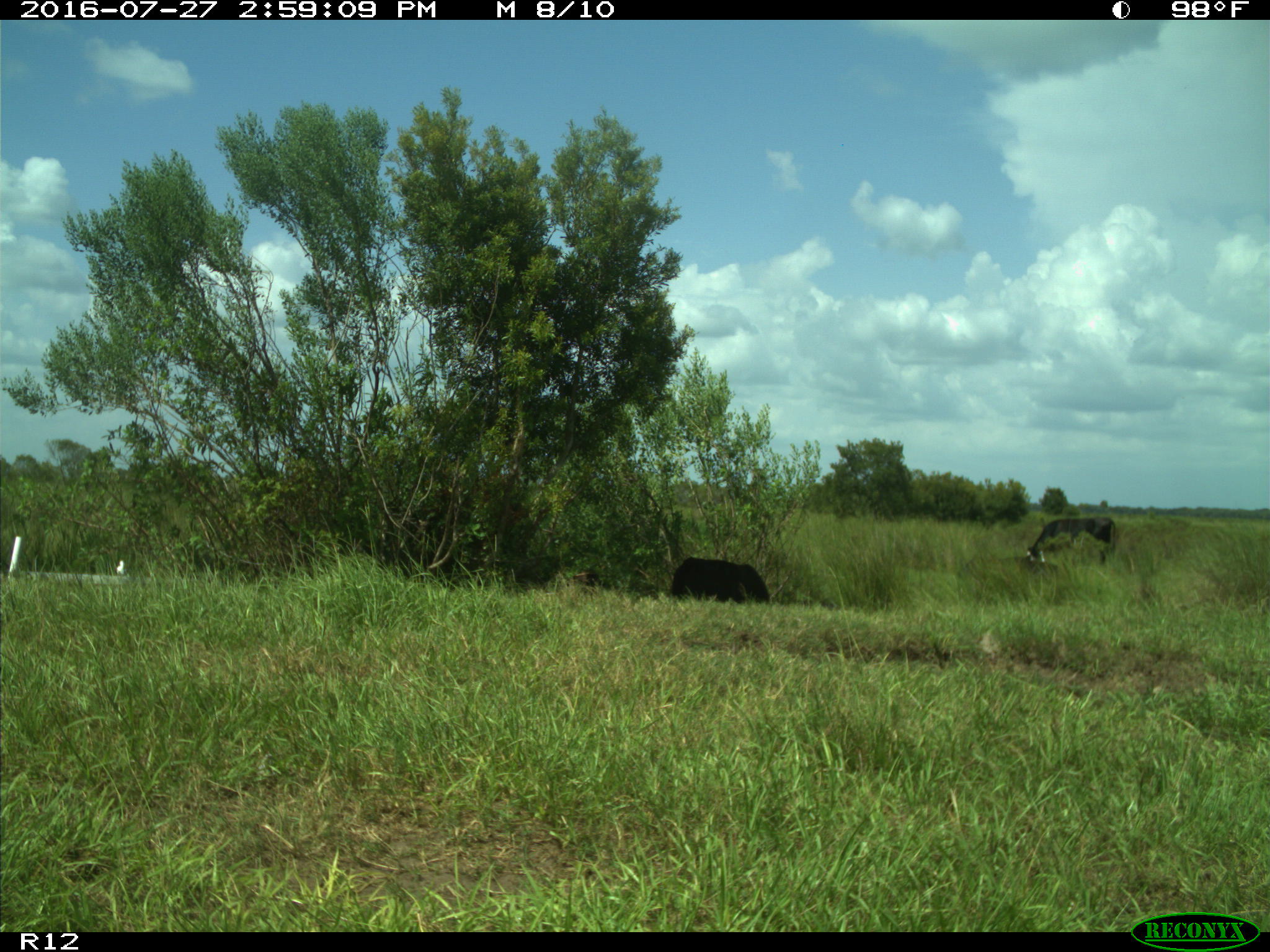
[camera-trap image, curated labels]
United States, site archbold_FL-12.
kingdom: Animalia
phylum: Chordata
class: Mammalia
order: Artiodactyla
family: Bovidae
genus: Bos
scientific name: Bos taurus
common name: domestic cow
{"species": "Bos taurus (domestic cow)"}